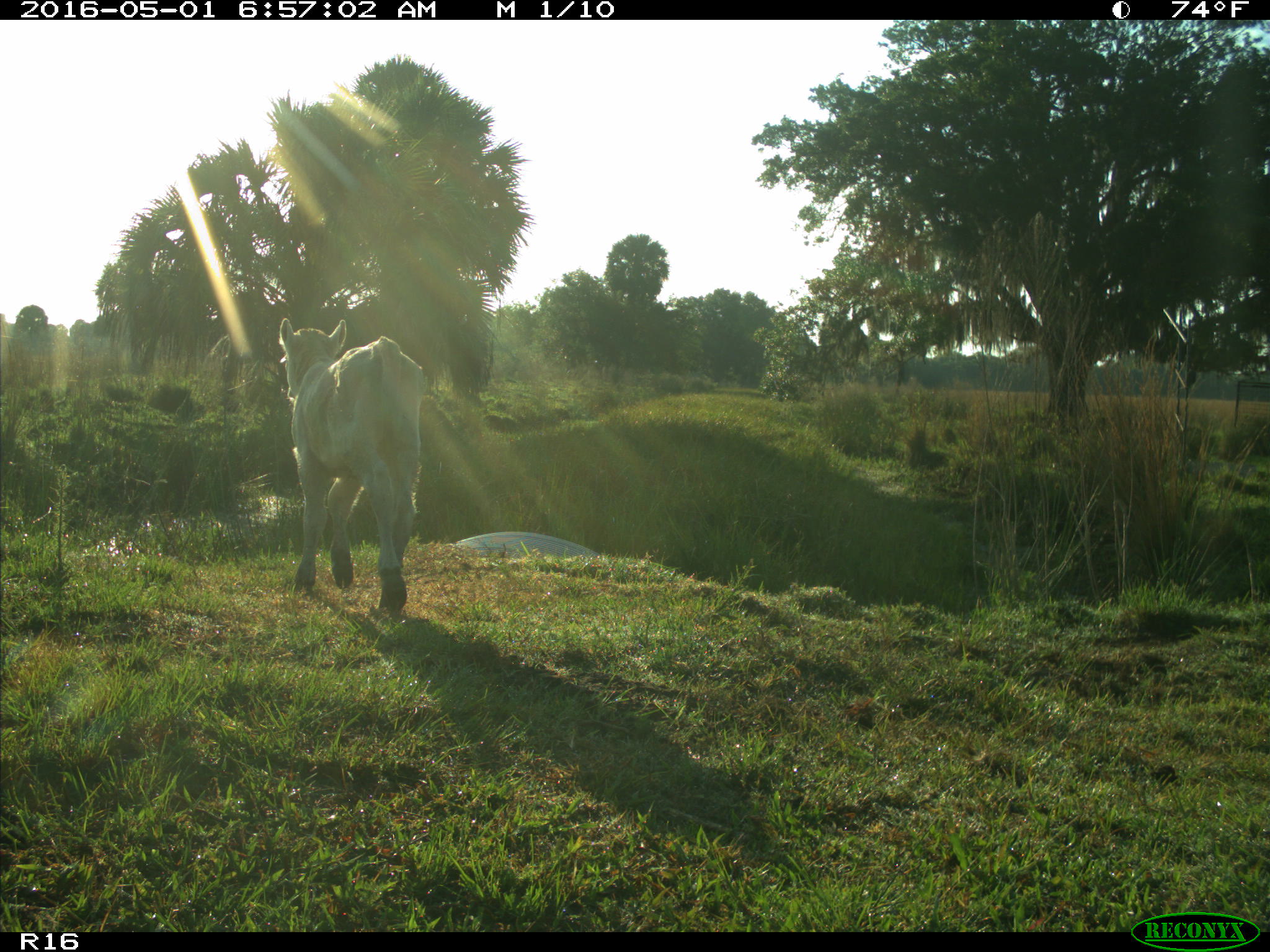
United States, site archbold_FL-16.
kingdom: Animalia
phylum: Chordata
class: Mammalia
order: Artiodactyla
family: Bovidae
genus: Bos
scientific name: Bos taurus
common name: domestic cow